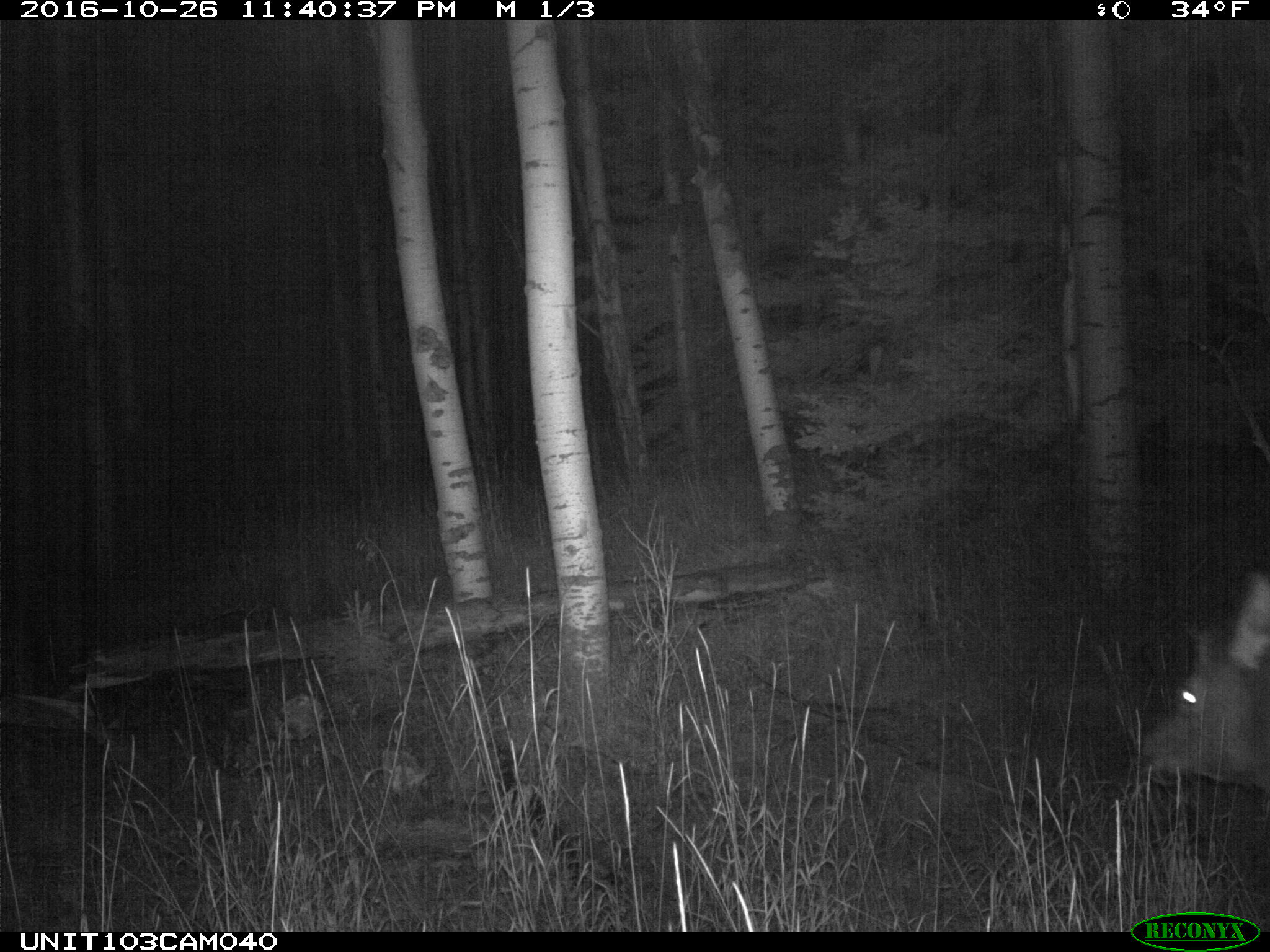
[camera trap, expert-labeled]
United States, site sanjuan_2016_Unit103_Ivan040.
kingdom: Animalia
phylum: Chordata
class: Mammalia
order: Artiodactyla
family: Cervidae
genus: Cervus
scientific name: Cervus elaphus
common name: red deer